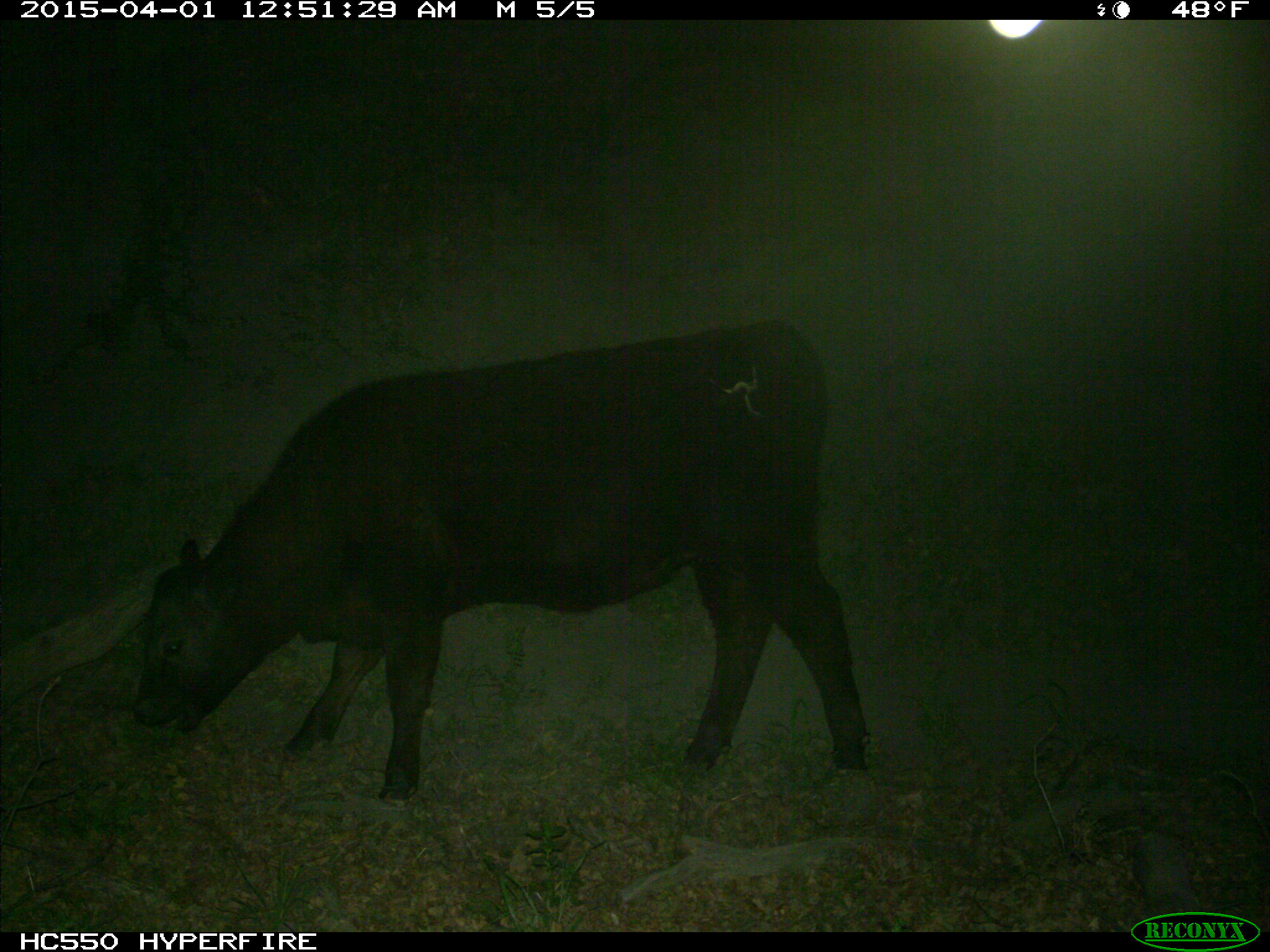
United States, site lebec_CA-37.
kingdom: Animalia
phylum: Chordata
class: Mammalia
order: Artiodactyla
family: Bovidae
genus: Bos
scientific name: Bos taurus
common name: domestic cow